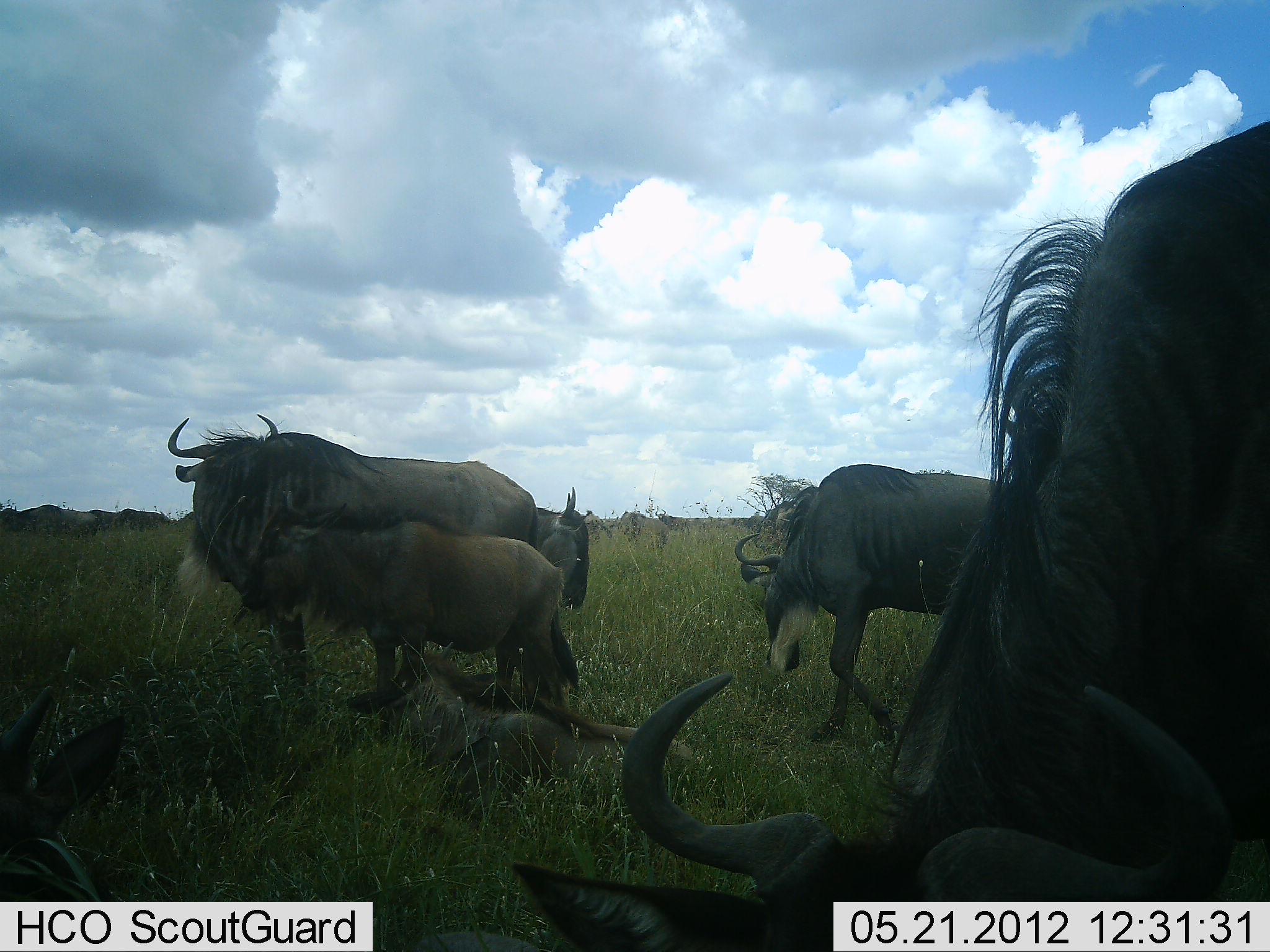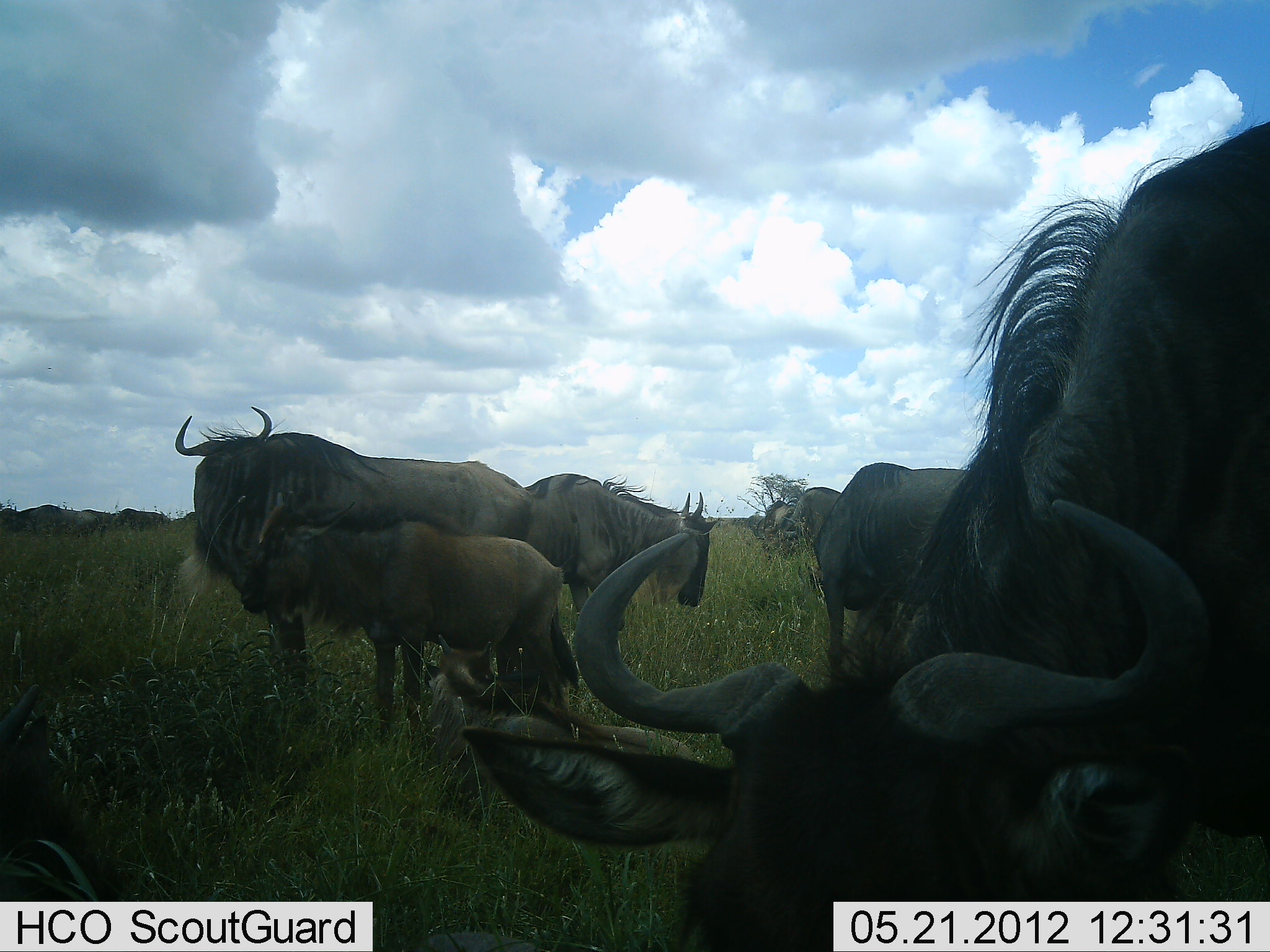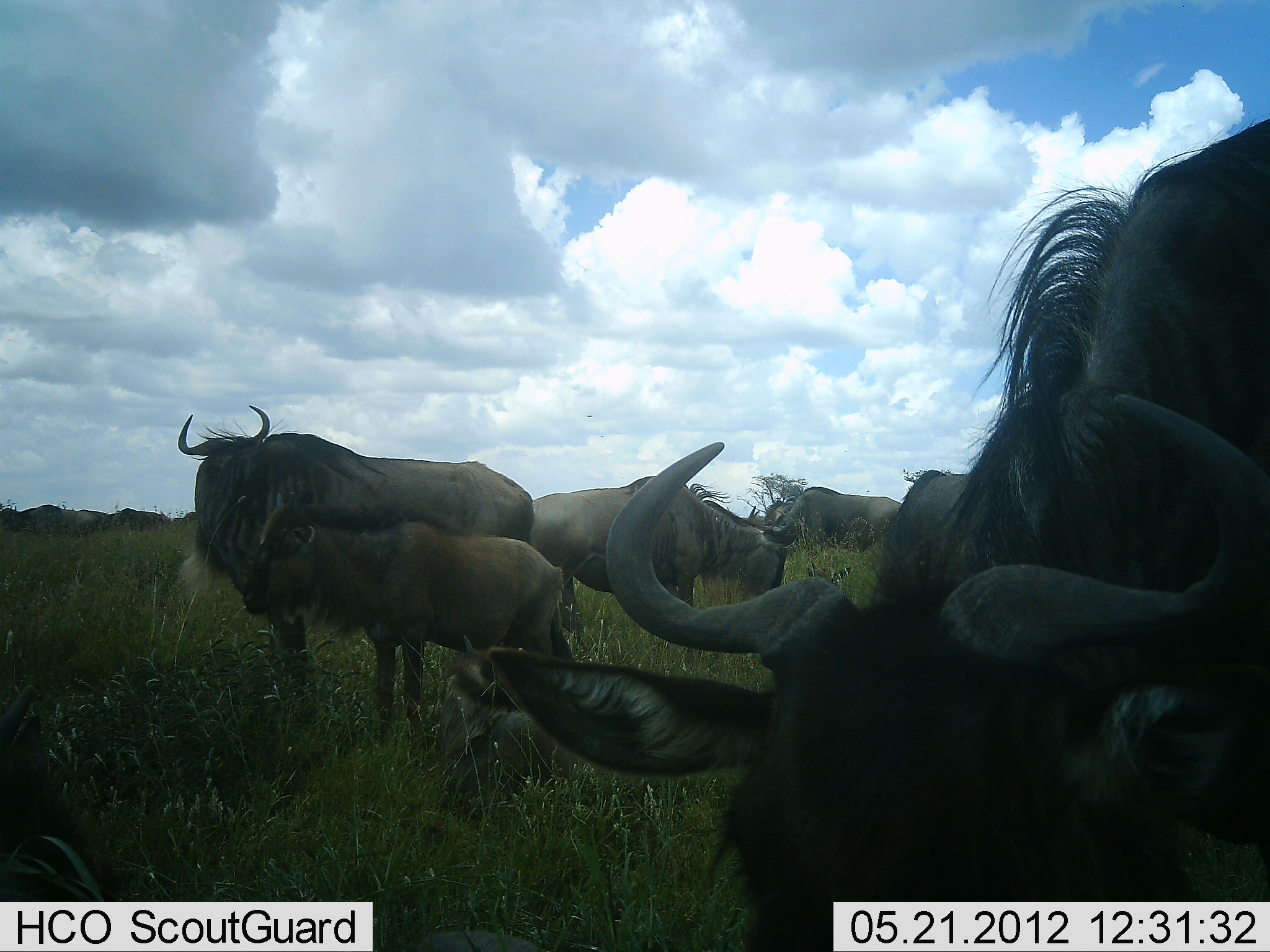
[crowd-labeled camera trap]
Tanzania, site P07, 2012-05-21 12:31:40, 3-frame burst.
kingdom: Animalia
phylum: Chordata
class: Mammalia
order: Artiodactyla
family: Bovidae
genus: Connochaetes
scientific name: Connochaetes taurinus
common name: blue wildebeest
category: wildebeest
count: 7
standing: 84%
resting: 45%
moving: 19%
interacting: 6%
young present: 74%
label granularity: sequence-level